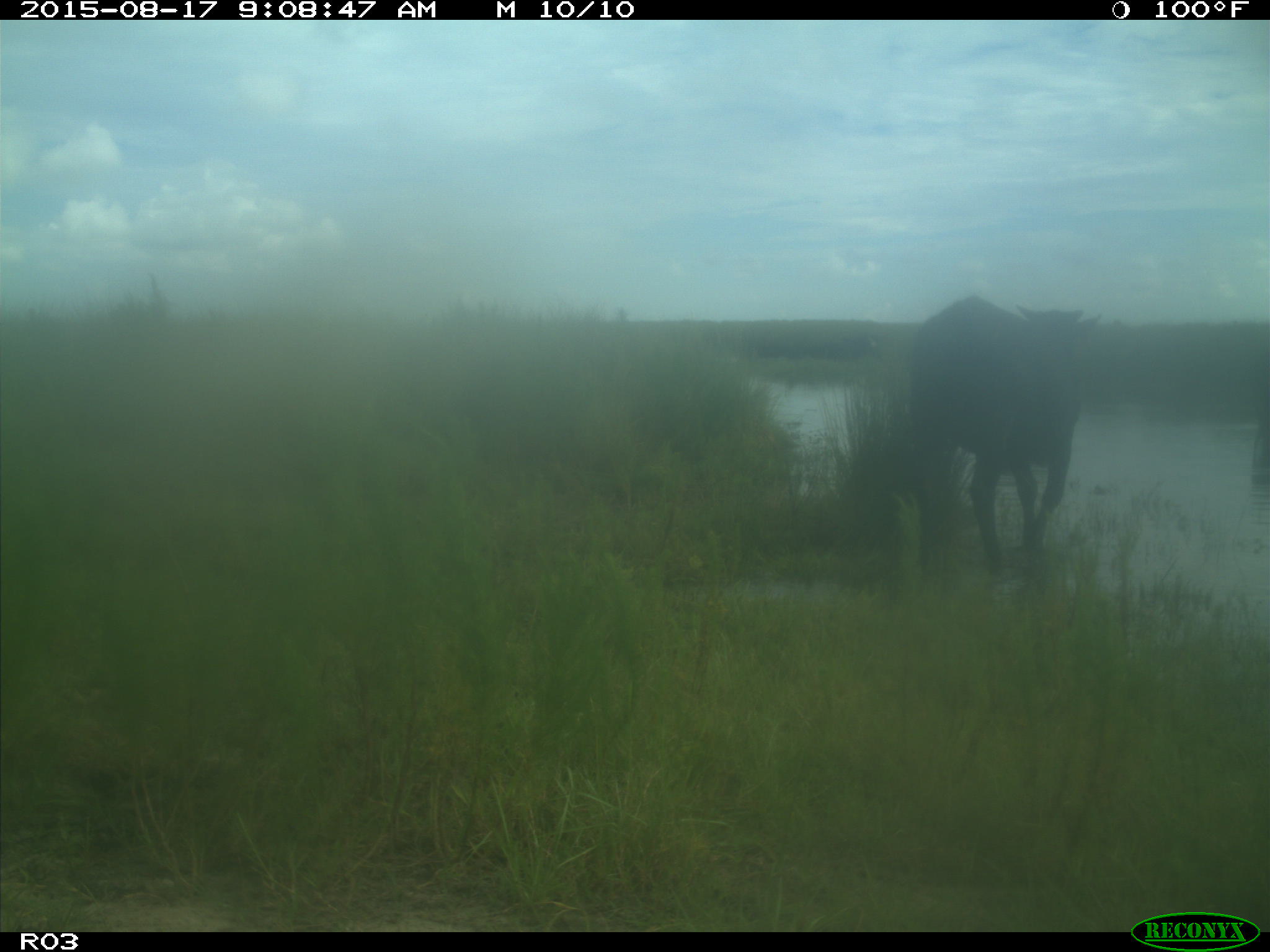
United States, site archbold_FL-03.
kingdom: Animalia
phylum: Chordata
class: Mammalia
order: Artiodactyla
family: Bovidae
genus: Bos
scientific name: Bos taurus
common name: domestic cow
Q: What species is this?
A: Bos taurus (domestic cow).